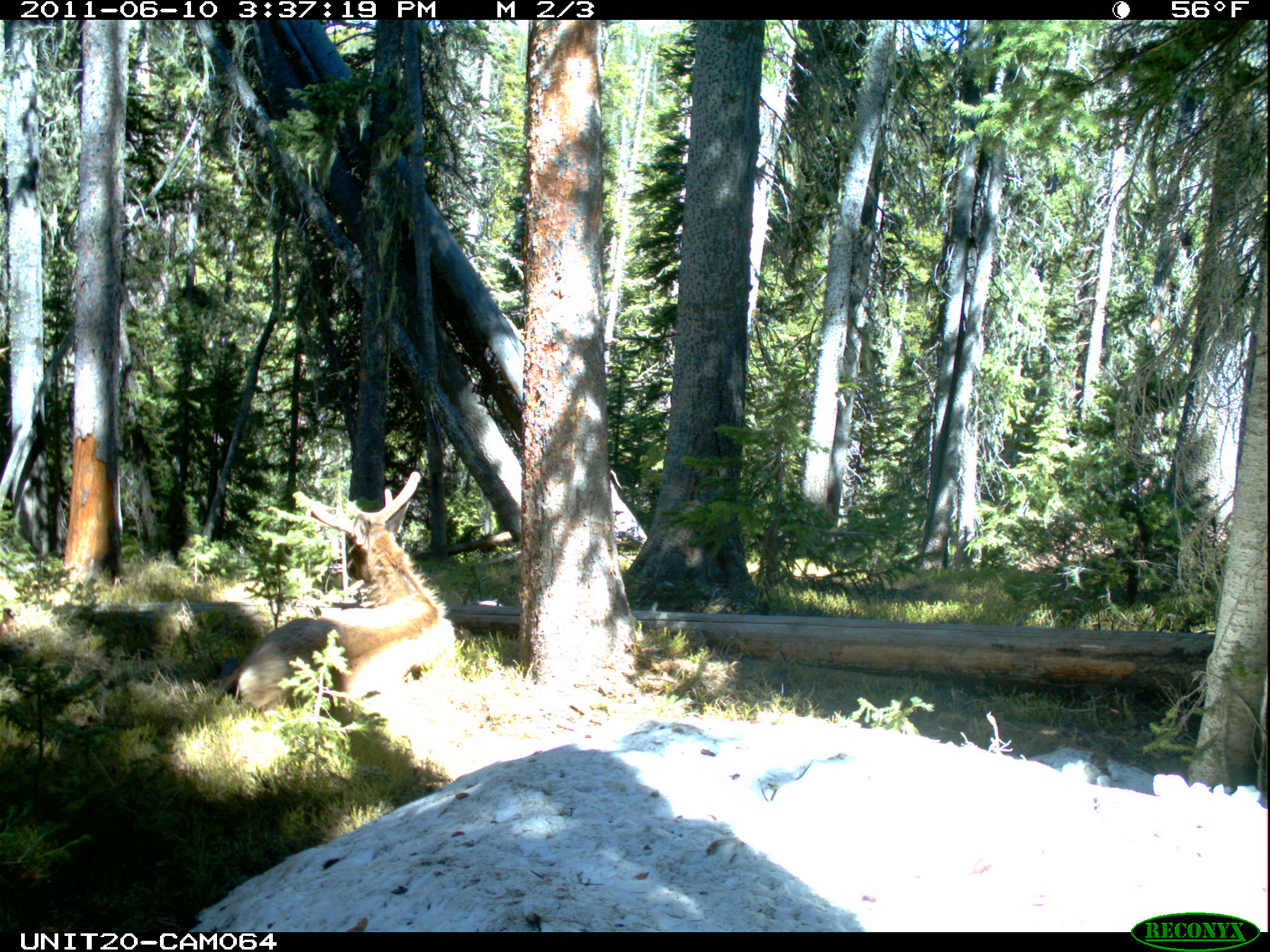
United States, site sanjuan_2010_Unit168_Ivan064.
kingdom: Animalia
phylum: Chordata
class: Mammalia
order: Artiodactyla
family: Cervidae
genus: Cervus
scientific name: Cervus elaphus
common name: red deer